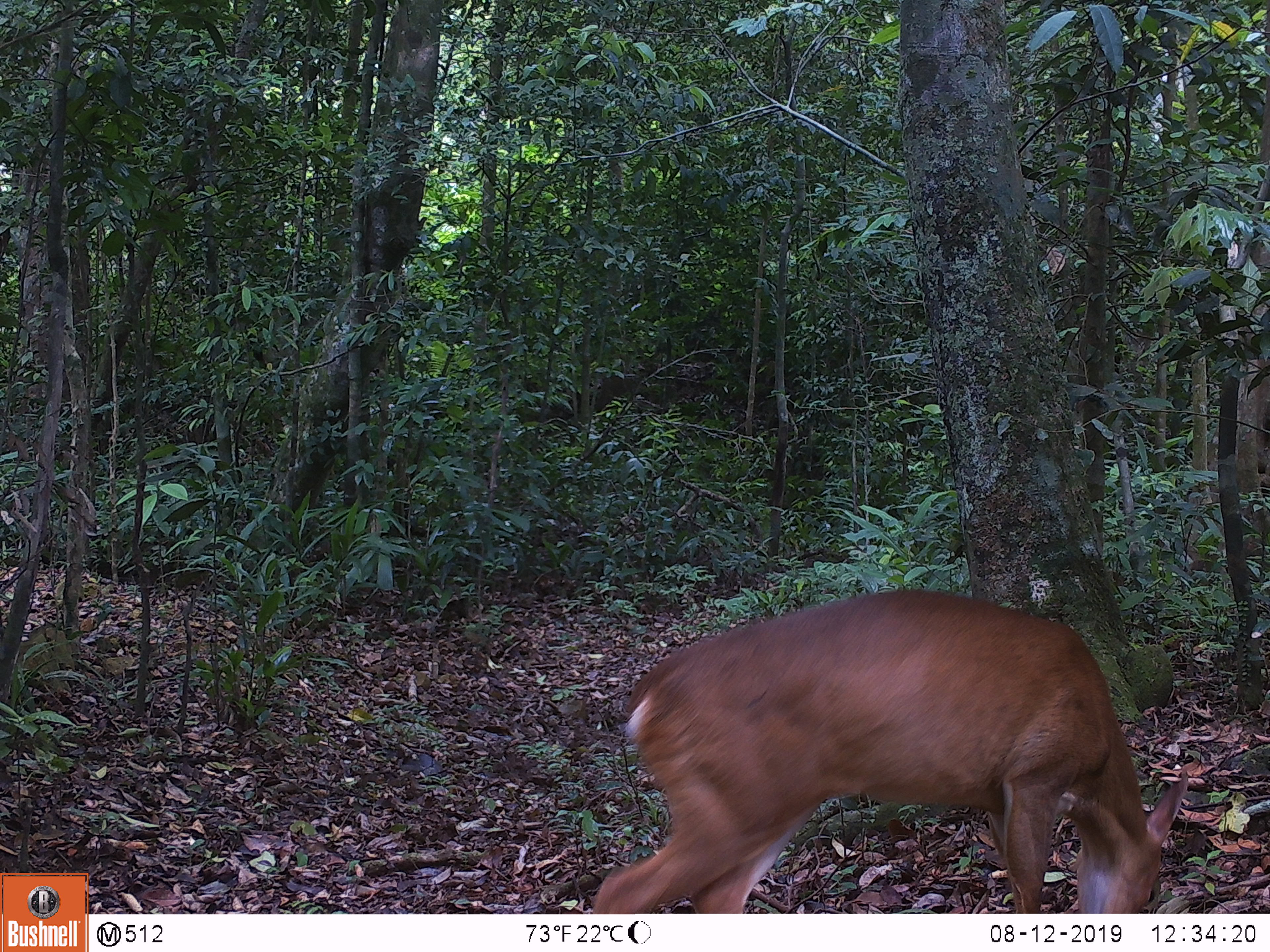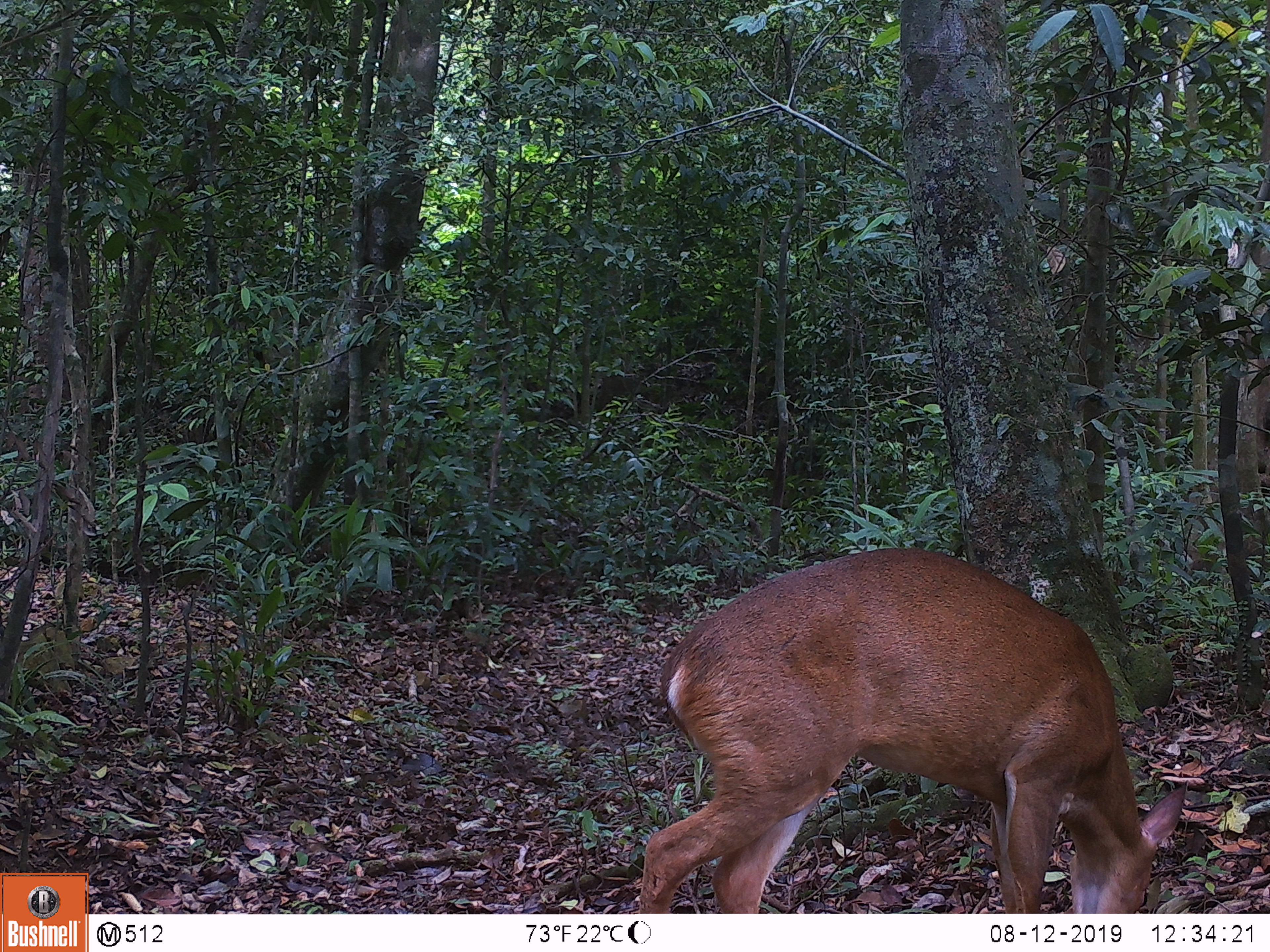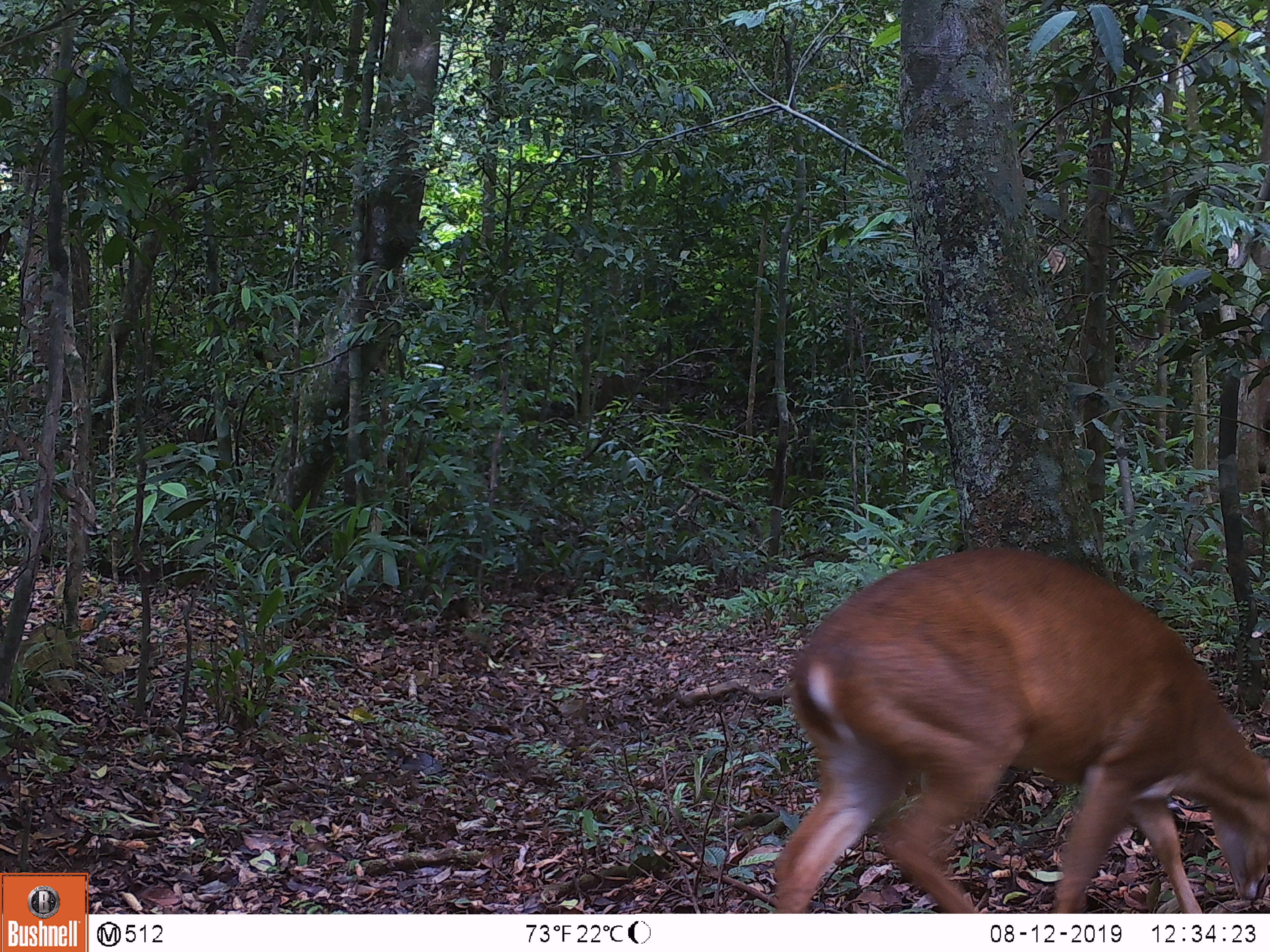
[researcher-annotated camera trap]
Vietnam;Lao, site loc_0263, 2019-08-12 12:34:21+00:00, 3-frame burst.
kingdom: Animalia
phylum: Chordata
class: Mammalia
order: Artiodactyla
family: Cervidae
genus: Muntiacus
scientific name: Muntiacus vuquangensis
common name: large-antlered muntjac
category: large antlered muntjac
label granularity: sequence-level